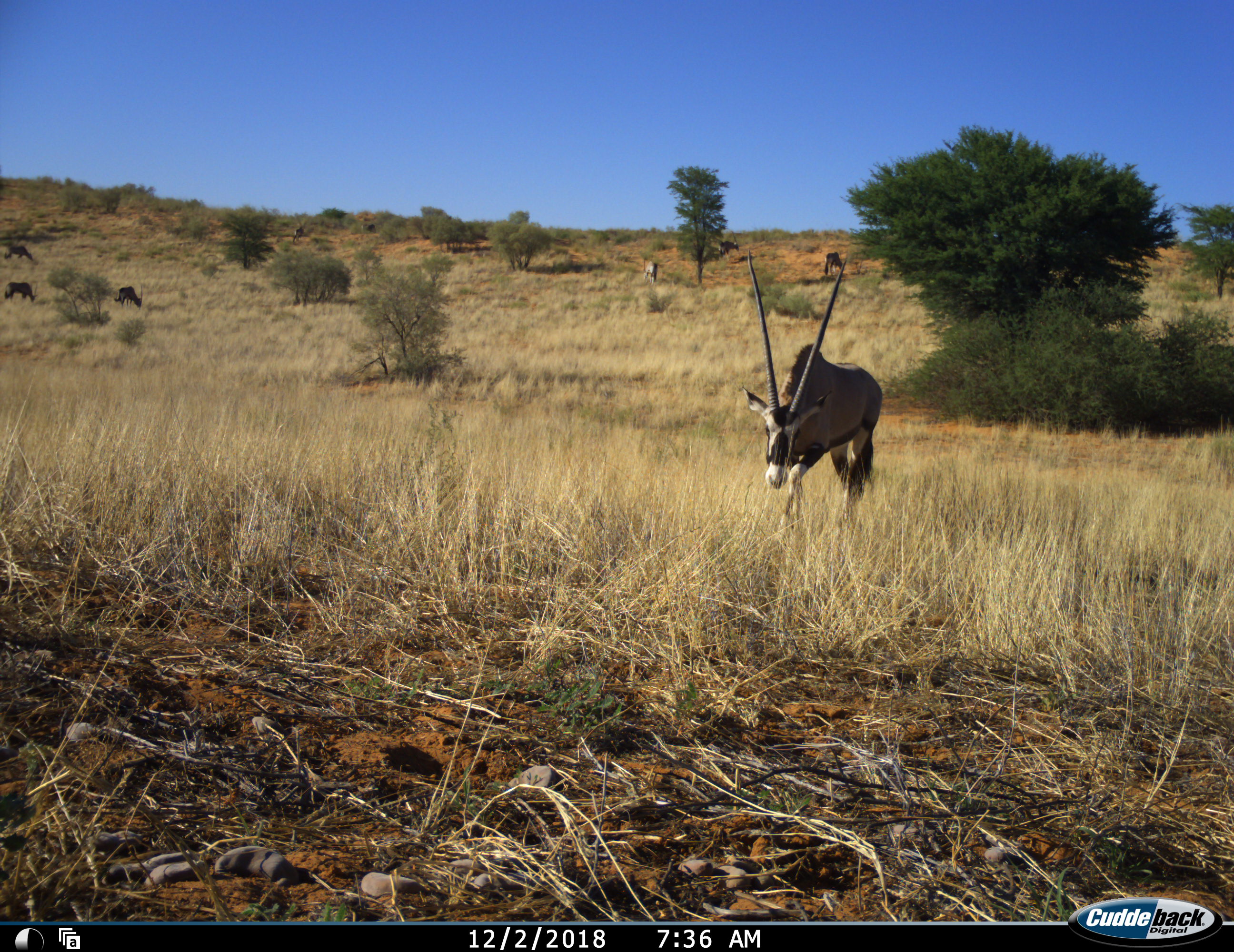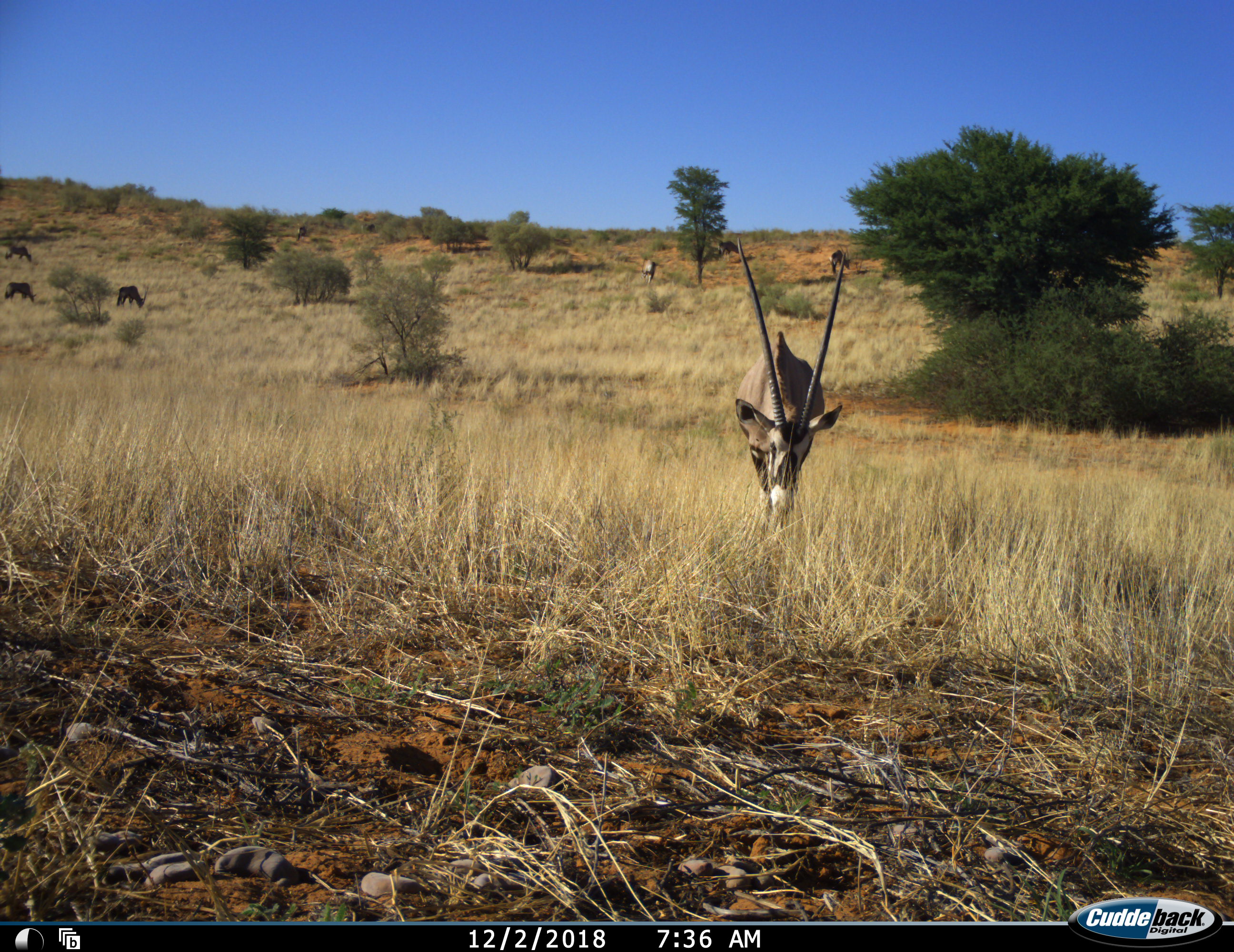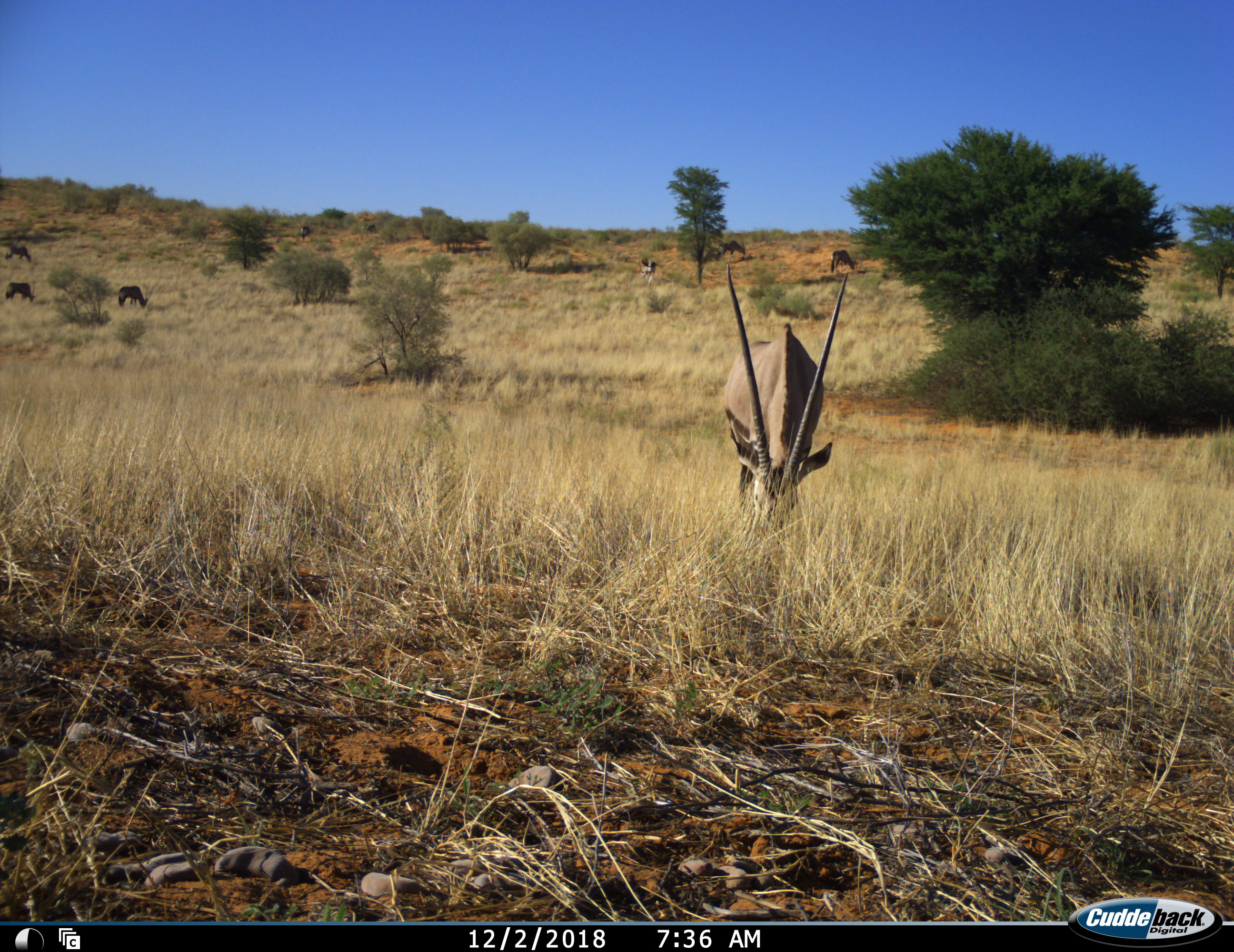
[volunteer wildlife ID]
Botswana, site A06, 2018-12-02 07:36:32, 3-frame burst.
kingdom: Animalia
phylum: Chordata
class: Mammalia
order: Artiodactyla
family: Bovidae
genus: Oryx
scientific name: Oryx gazella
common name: gemsbok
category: gemsbokoryx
Gemsbokoryx (gemsbok) (Oryx gazella), count 8. Behavior (volunteer vote fractions): standing 20%, resting 0%, moving 70%, interacting 0%. Young present (vote fraction): 0%. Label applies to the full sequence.